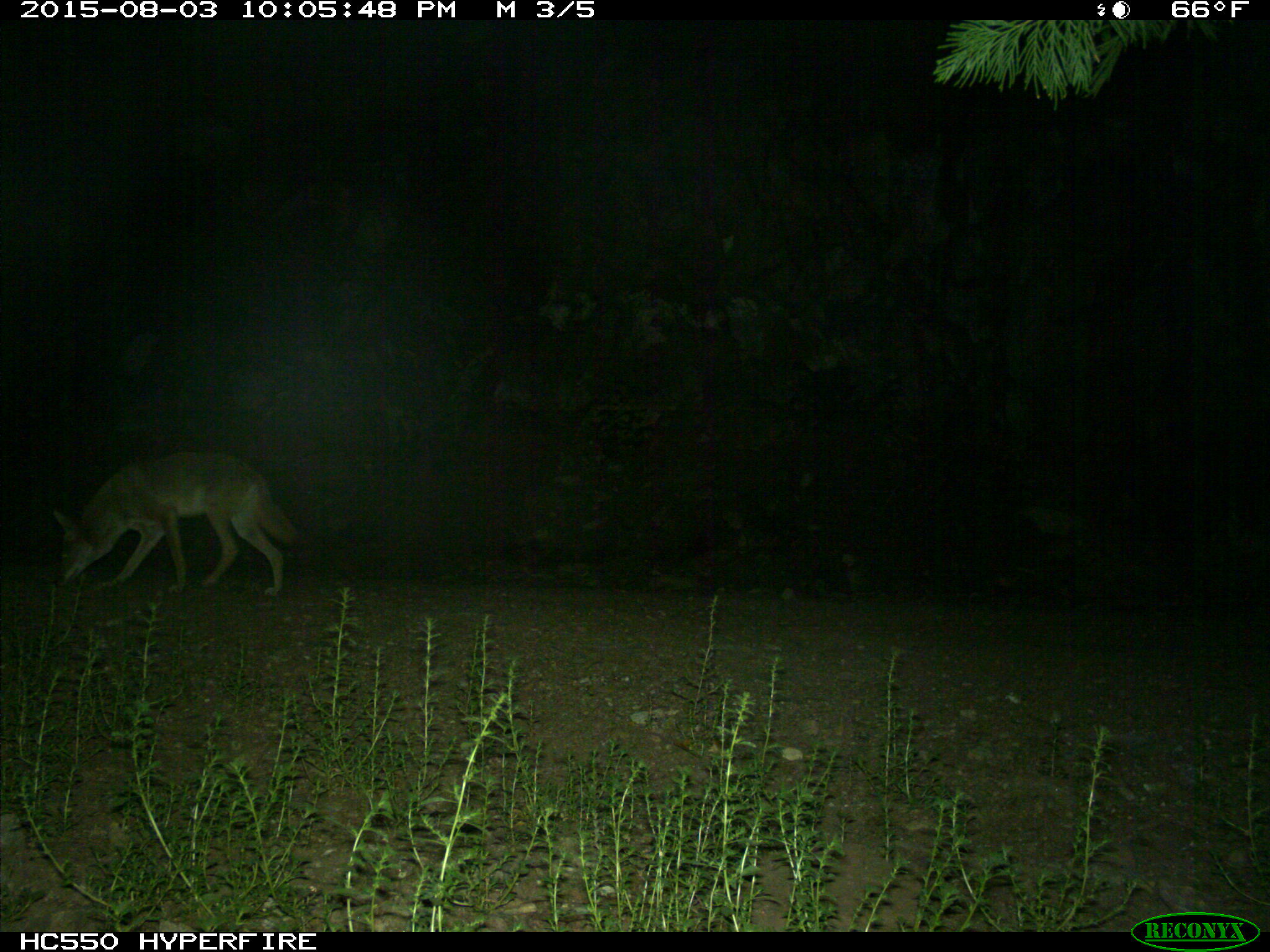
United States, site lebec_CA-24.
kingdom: Animalia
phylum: Chordata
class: Mammalia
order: Carnivora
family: Canidae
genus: Canis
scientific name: Canis latrans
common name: coyote